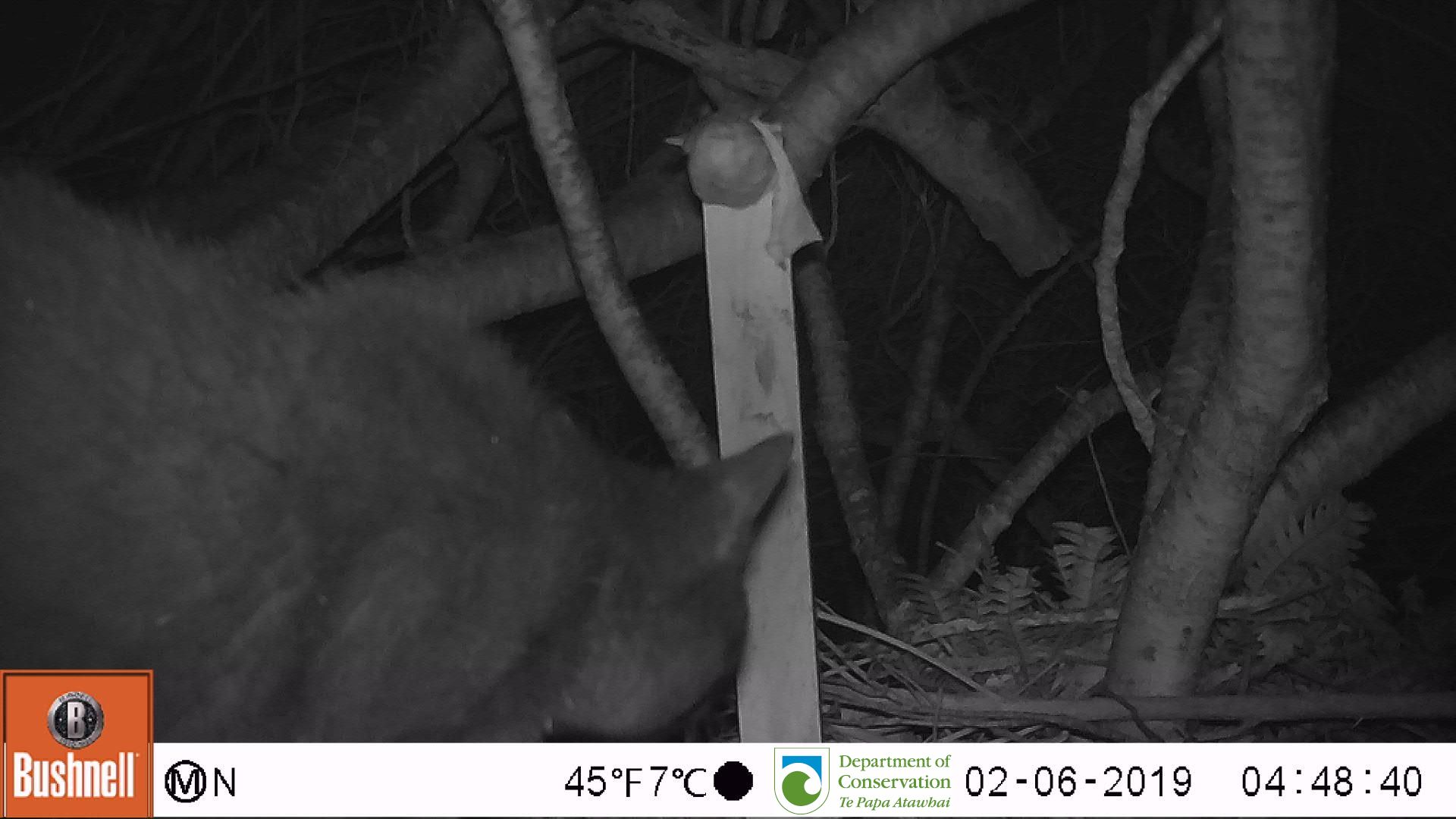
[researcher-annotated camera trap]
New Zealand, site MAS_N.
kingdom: Animalia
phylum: Chordata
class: Mammalia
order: Carnivora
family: Felidae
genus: Felis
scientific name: Felis catus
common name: domestic cat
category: cat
Cat (domestic cat) (Felis catus).